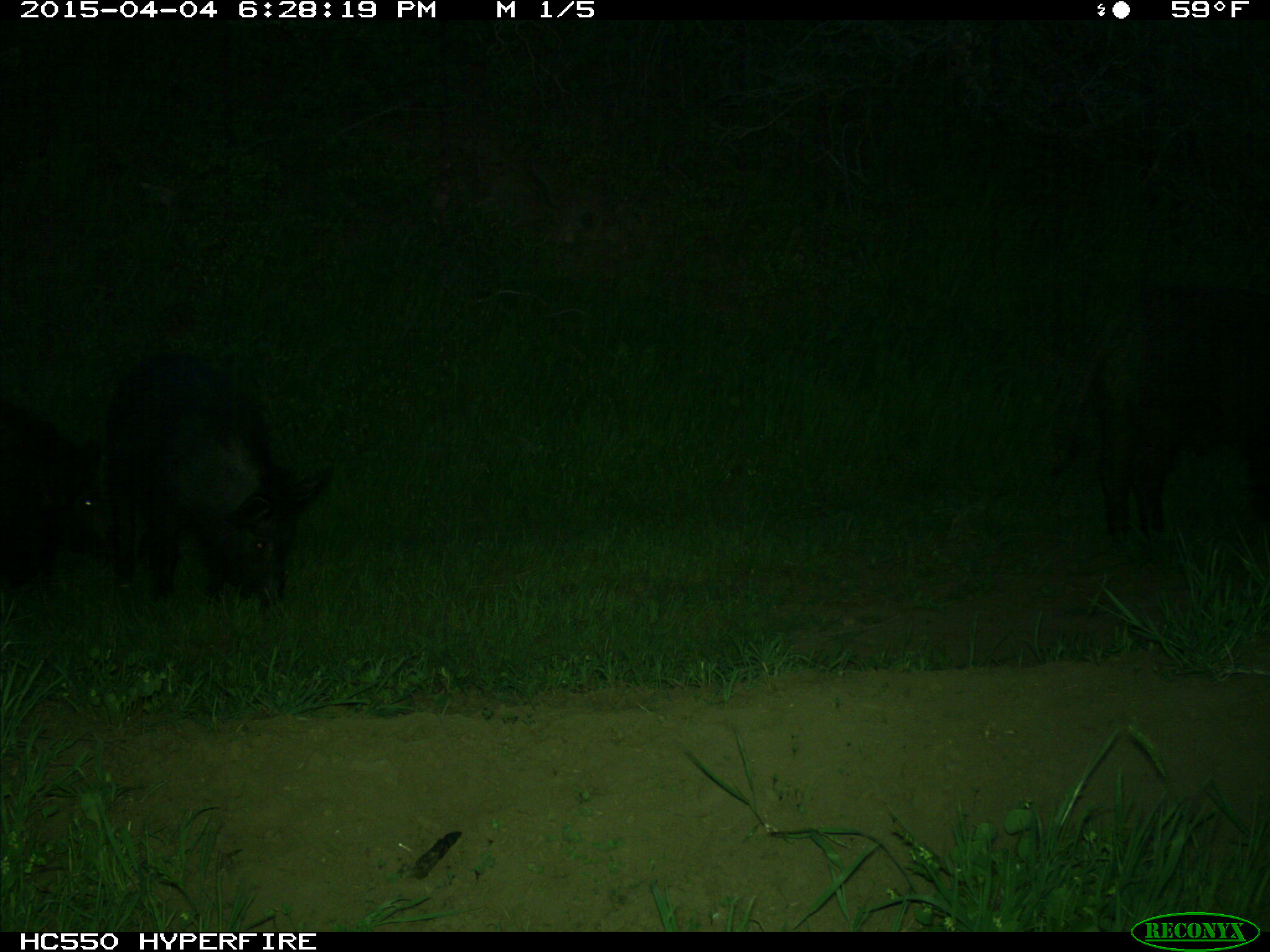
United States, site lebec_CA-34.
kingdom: Animalia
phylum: Chordata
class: Mammalia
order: Artiodactyla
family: Suidae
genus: Sus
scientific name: Sus scrofa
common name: wild boar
Sus scrofa (wild boar).